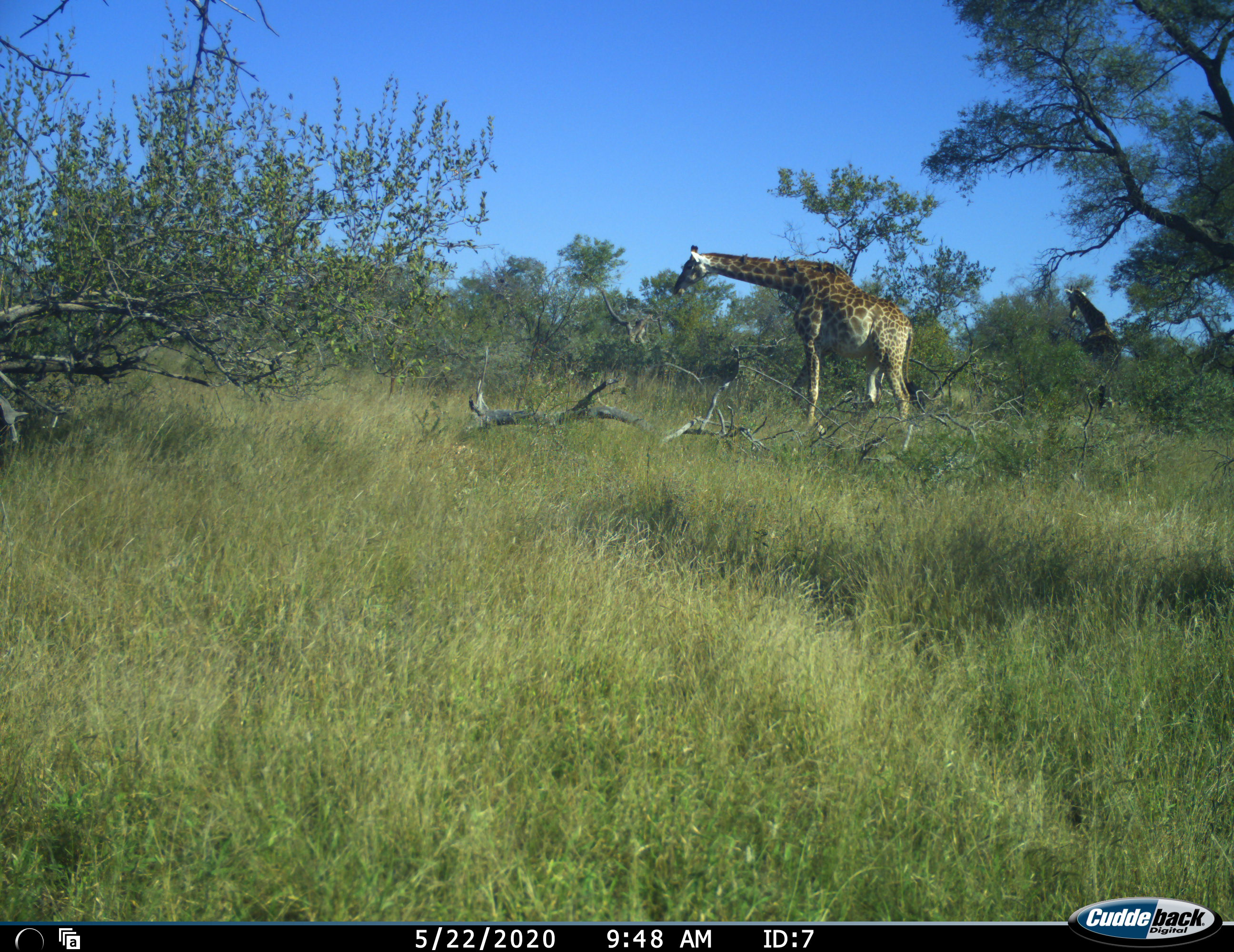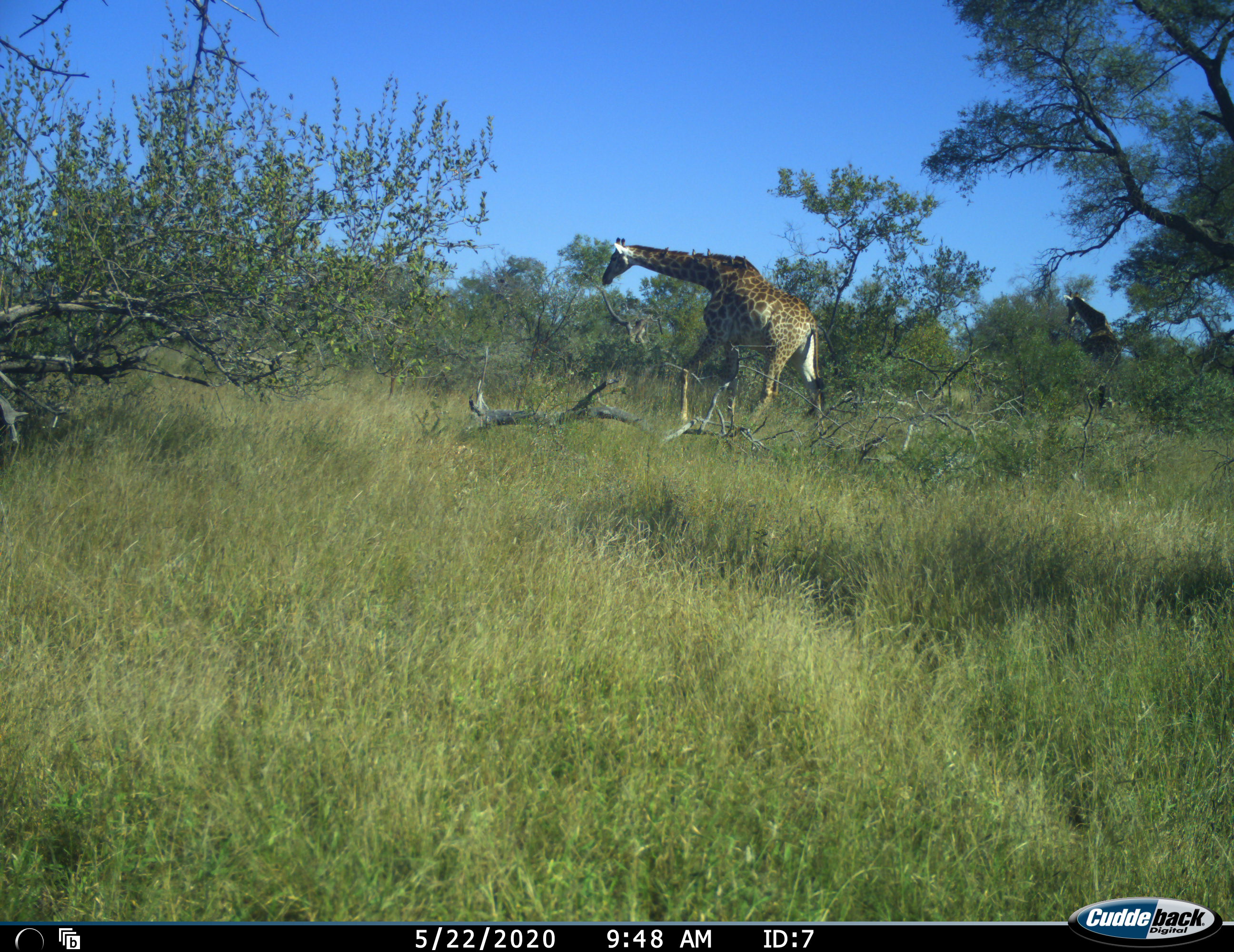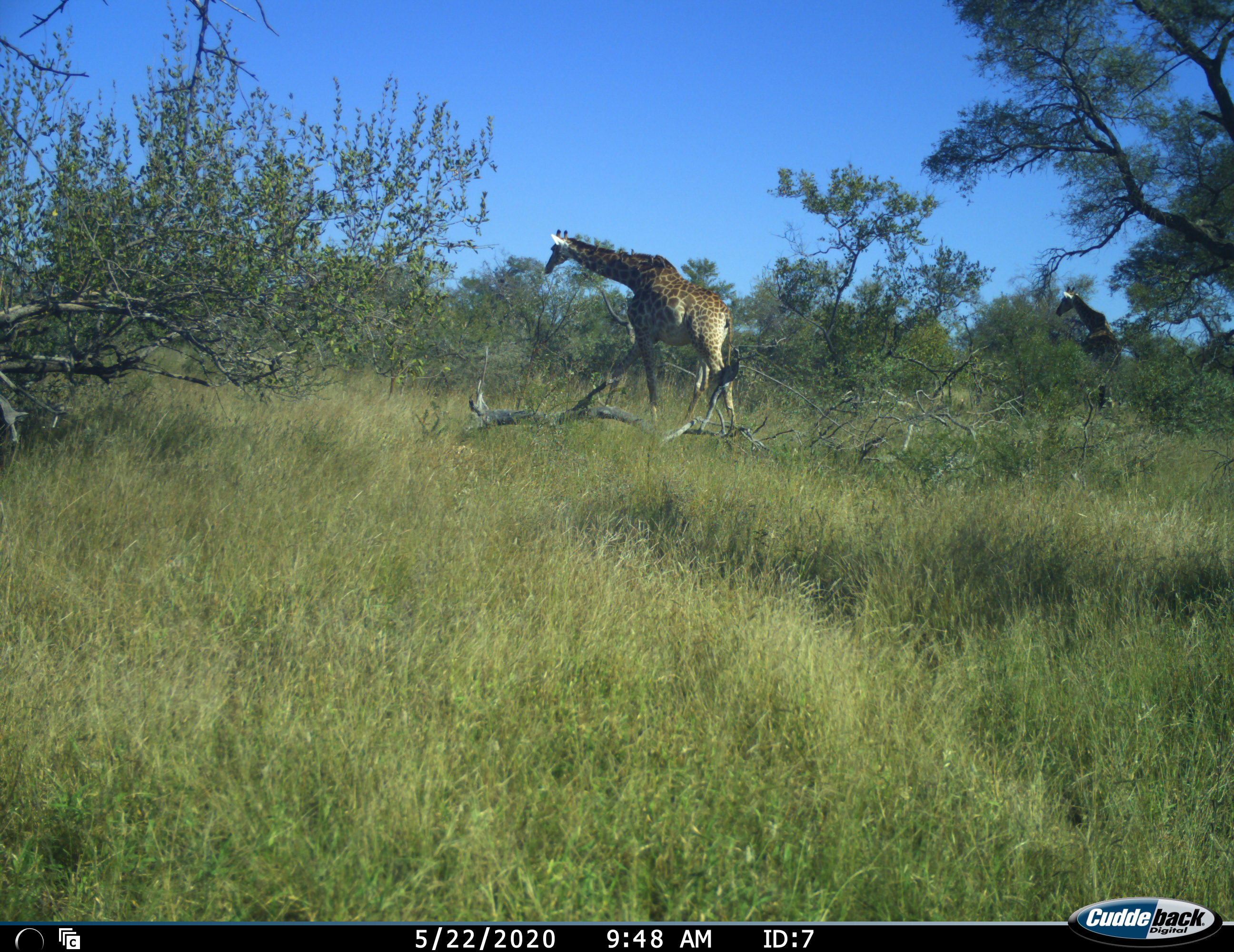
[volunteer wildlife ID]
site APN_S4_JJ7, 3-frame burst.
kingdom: Animalia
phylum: Chordata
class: Mammalia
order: Artiodactyla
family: Giraffidae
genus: Giraffa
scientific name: Giraffa camelopardalis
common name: giraffe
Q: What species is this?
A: Giraffe (Giraffa camelopardalis).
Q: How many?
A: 2.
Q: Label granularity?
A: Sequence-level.